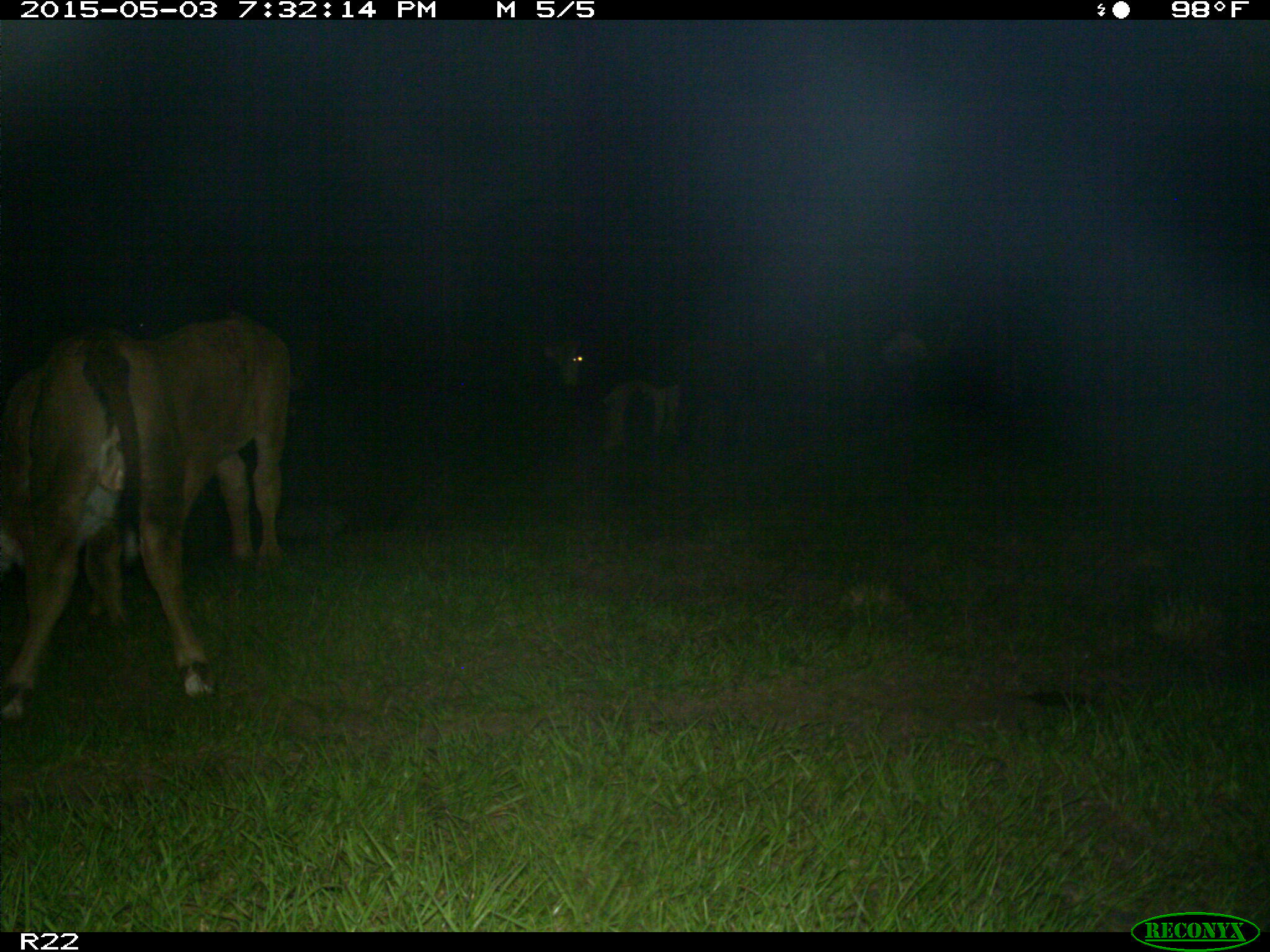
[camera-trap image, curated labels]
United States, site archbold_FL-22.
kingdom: Animalia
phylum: Chordata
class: Mammalia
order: Artiodactyla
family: Bovidae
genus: Bos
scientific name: Bos taurus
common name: domestic cow